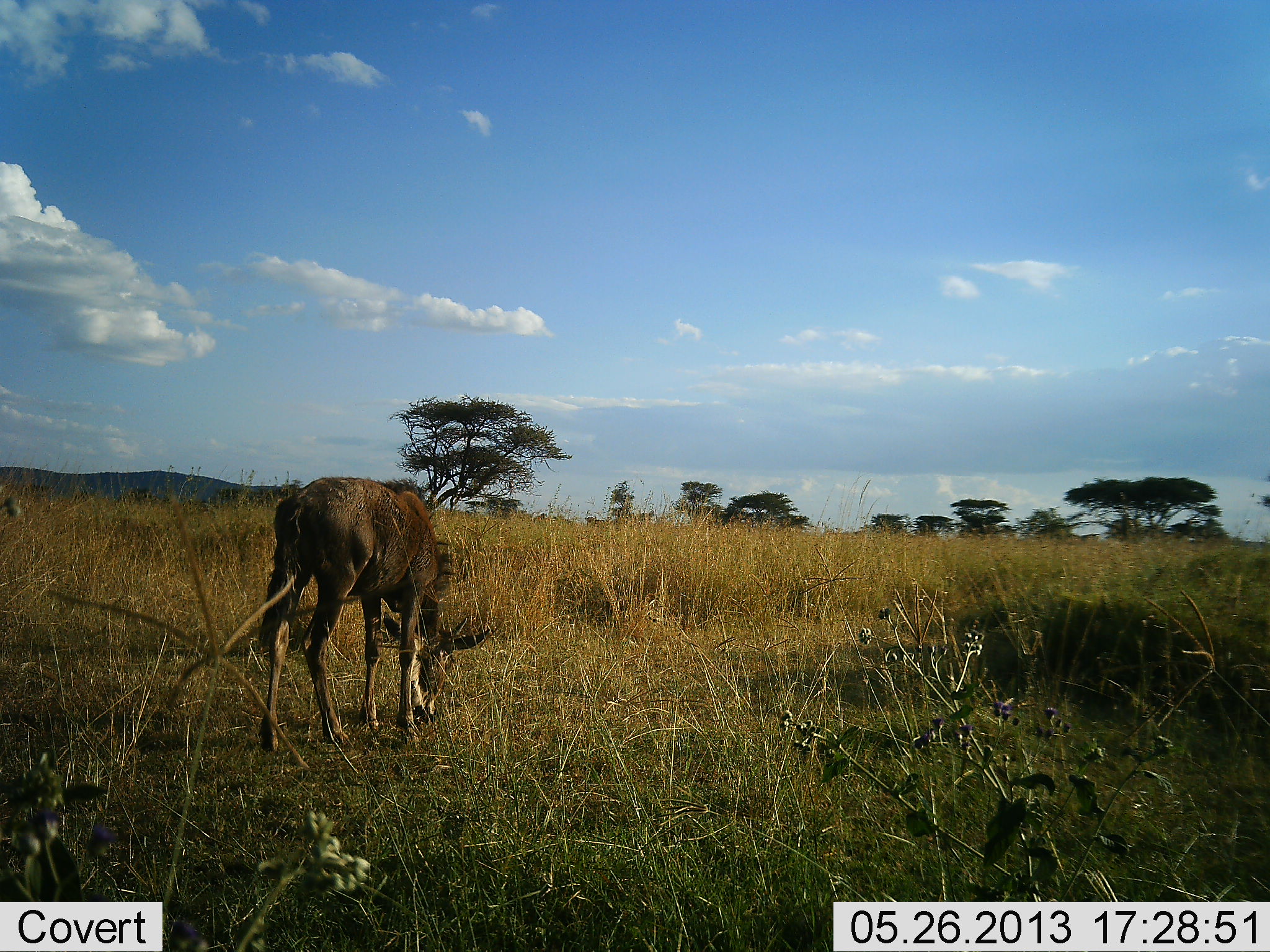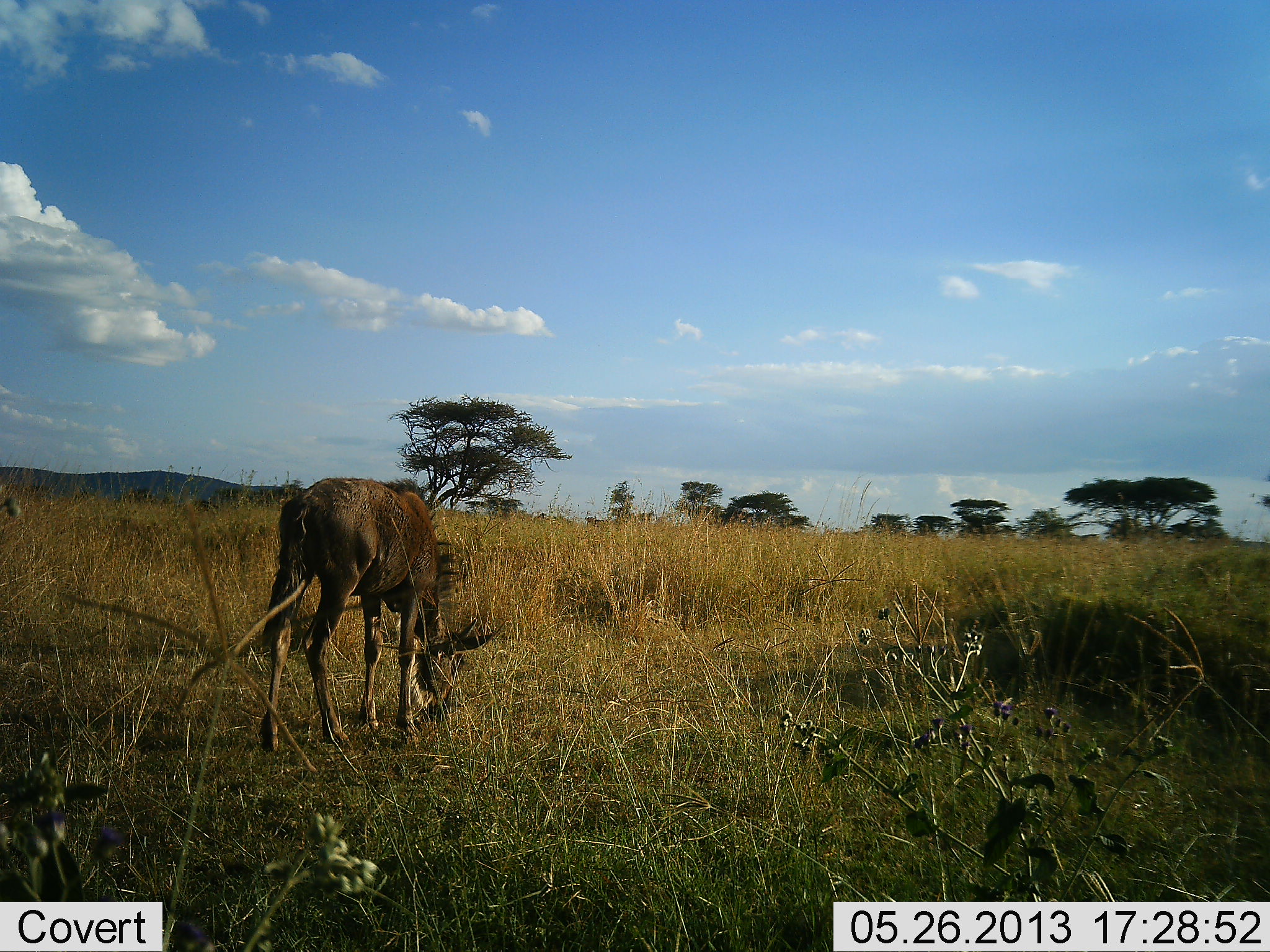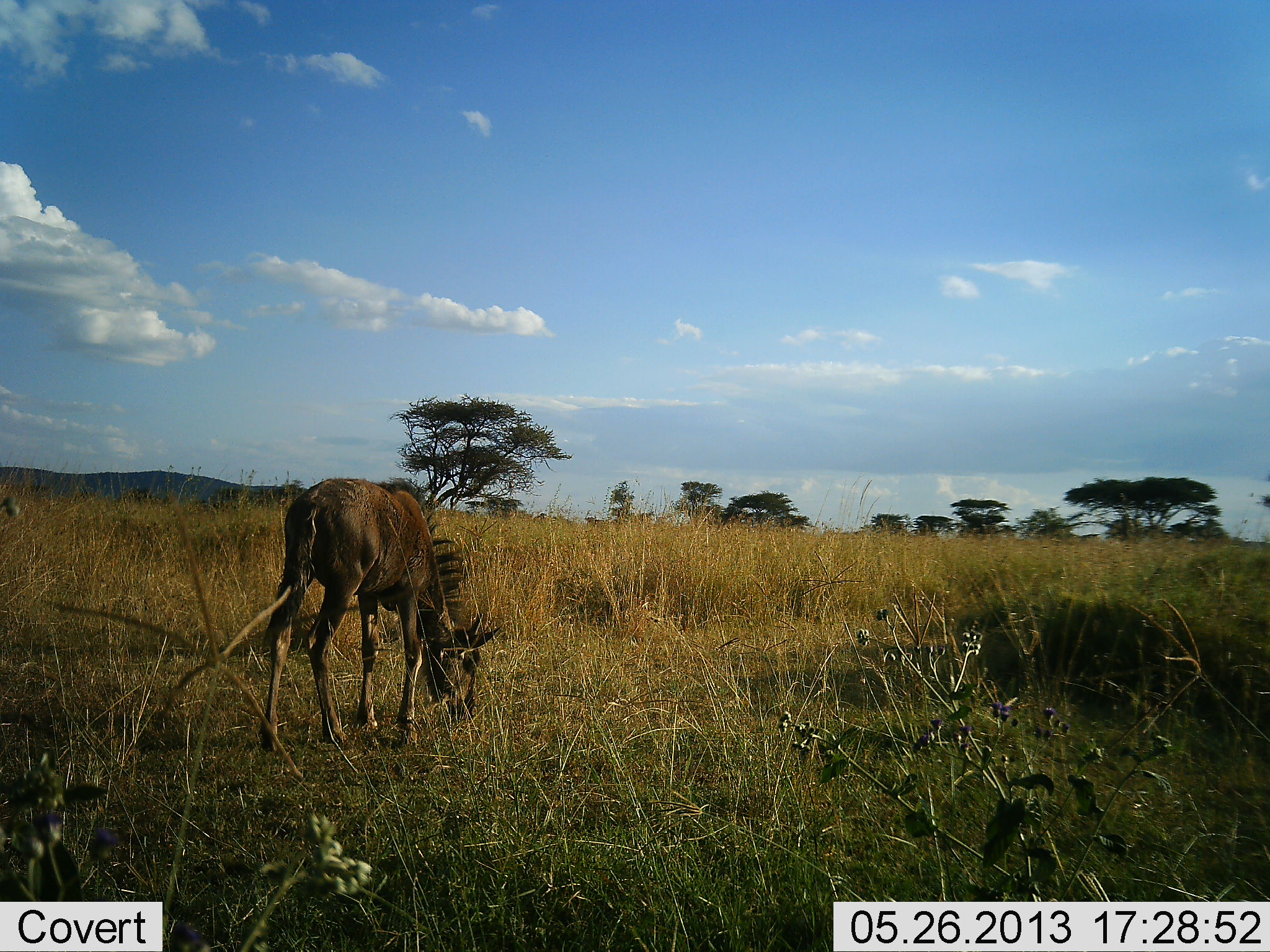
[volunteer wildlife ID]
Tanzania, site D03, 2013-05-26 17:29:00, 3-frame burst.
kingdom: Animalia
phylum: Chordata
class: Mammalia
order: Artiodactyla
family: Bovidae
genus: Connochaetes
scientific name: Connochaetes taurinus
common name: blue wildebeest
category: wildebeest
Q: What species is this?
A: Wildebeest (blue wildebeest) (Connochaetes taurinus).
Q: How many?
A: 1.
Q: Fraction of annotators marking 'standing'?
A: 10%.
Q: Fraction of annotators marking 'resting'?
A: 0%.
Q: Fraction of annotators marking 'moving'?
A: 0%.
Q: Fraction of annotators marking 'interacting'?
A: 0%.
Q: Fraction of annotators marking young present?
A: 10%.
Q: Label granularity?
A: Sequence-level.